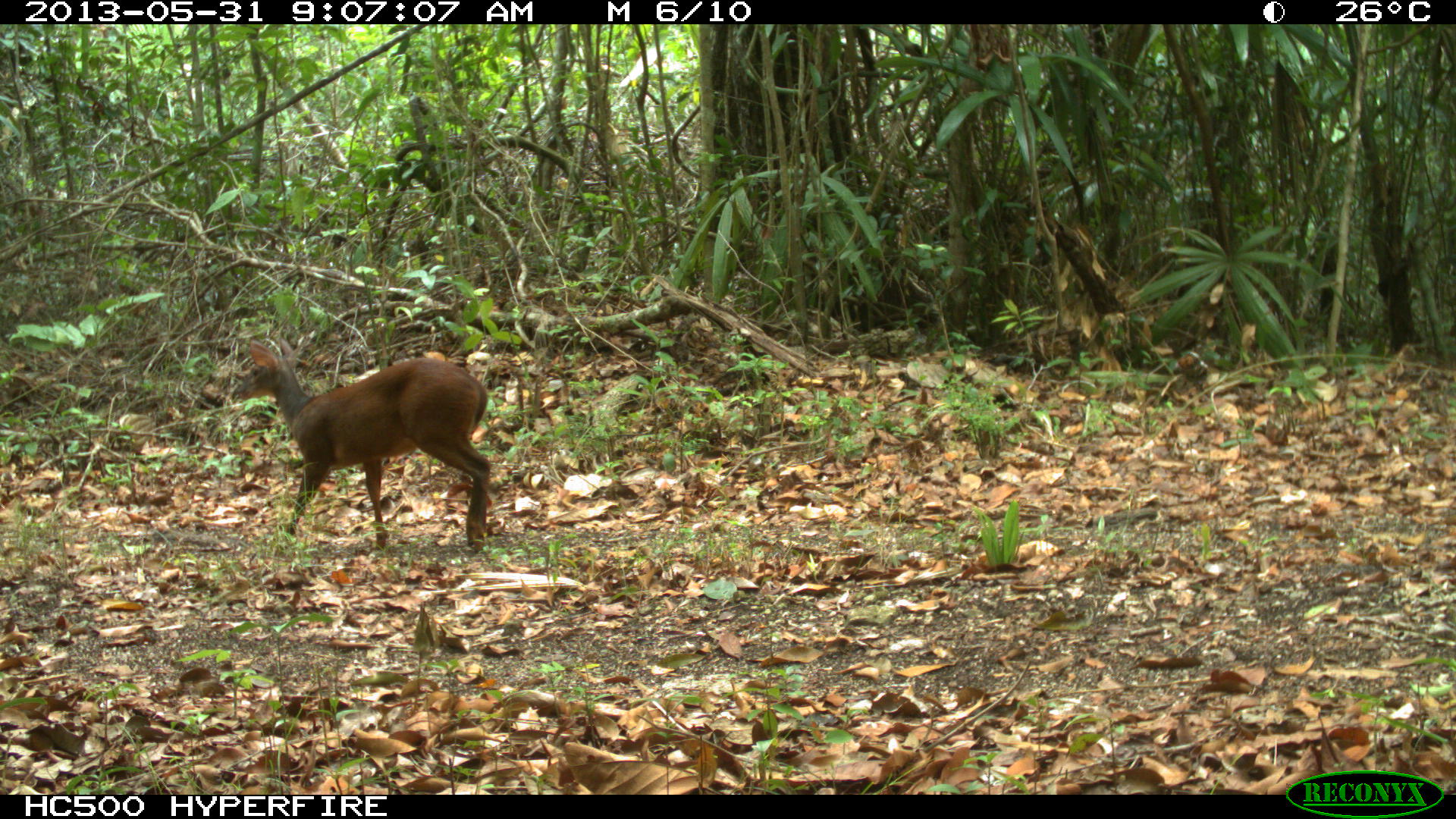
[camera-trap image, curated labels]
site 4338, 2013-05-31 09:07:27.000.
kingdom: Animalia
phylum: Chordata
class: Mammalia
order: Artiodactyla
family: Cervidae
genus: Mazama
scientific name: Mazama temama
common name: central american red brocket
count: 1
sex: female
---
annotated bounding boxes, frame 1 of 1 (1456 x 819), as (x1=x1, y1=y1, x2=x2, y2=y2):
mazama temama: (x1=231, y1=339, x2=490, y2=553)